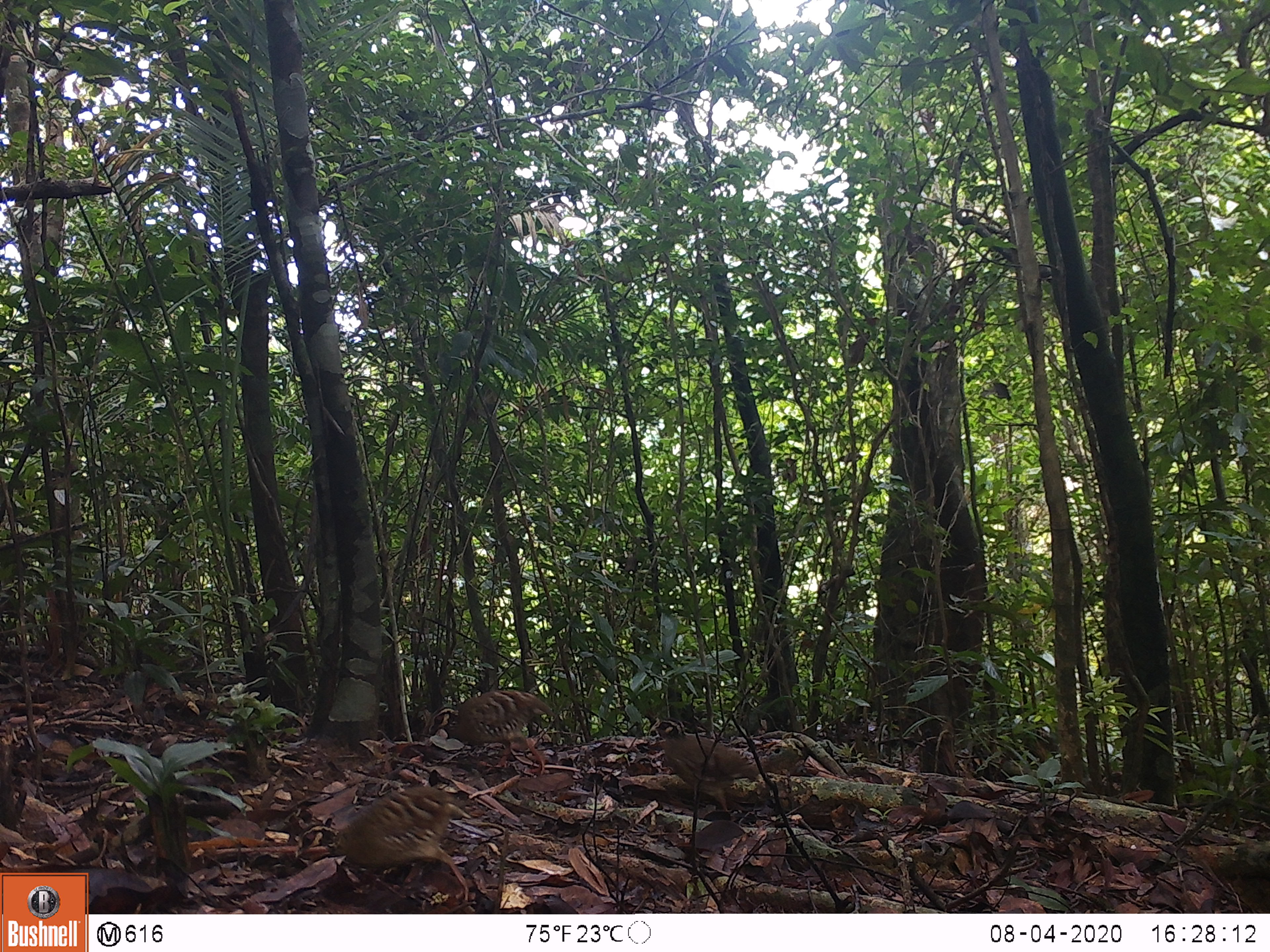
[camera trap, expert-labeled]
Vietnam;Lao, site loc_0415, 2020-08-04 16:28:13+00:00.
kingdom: Animalia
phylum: Chordata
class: Aves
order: Galliformes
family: Phasianidae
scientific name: Phasianidae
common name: partridge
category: unidentified partridge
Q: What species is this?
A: Unidentified partridge (partridge) (Phasianidae).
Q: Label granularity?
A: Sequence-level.